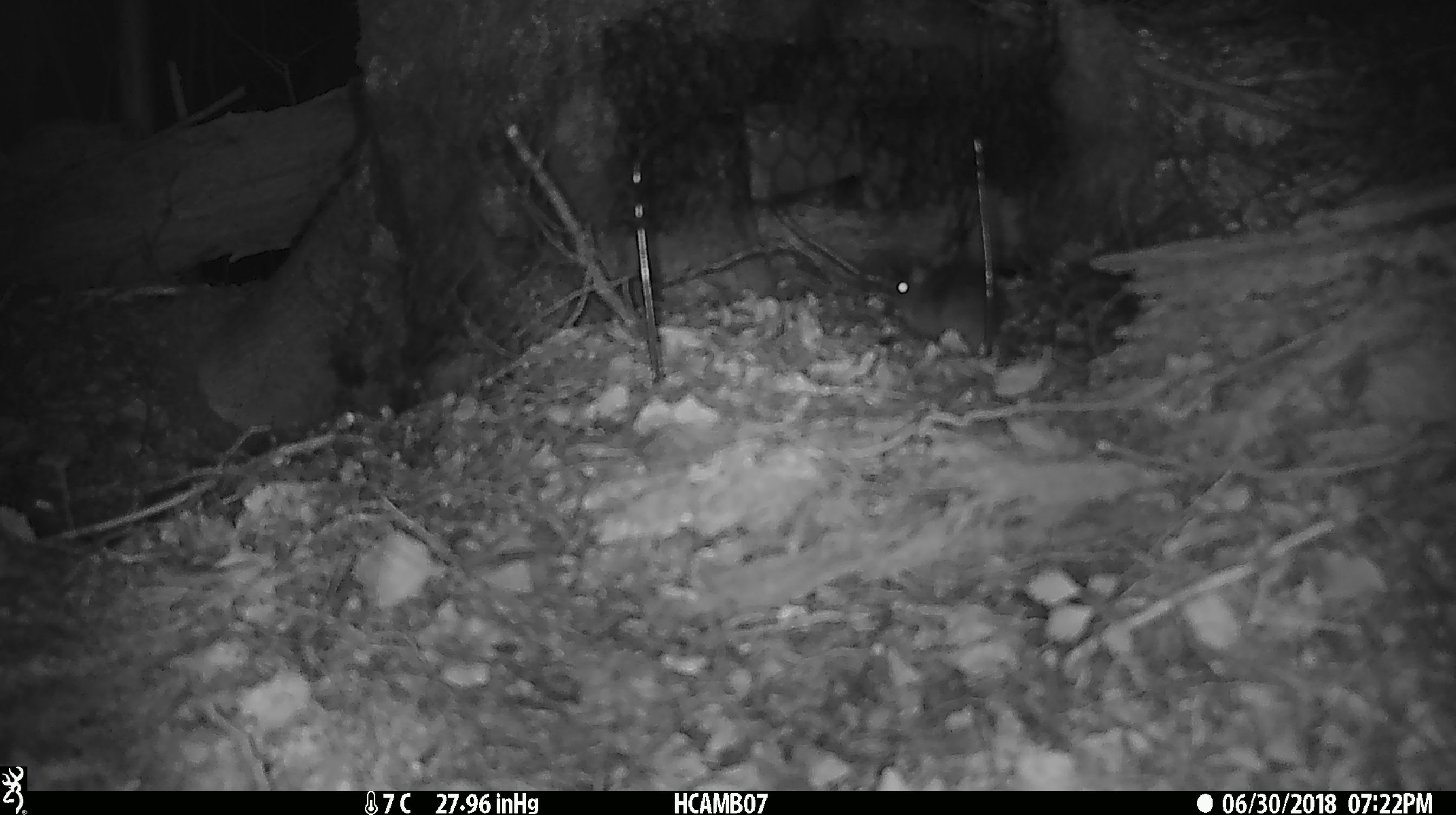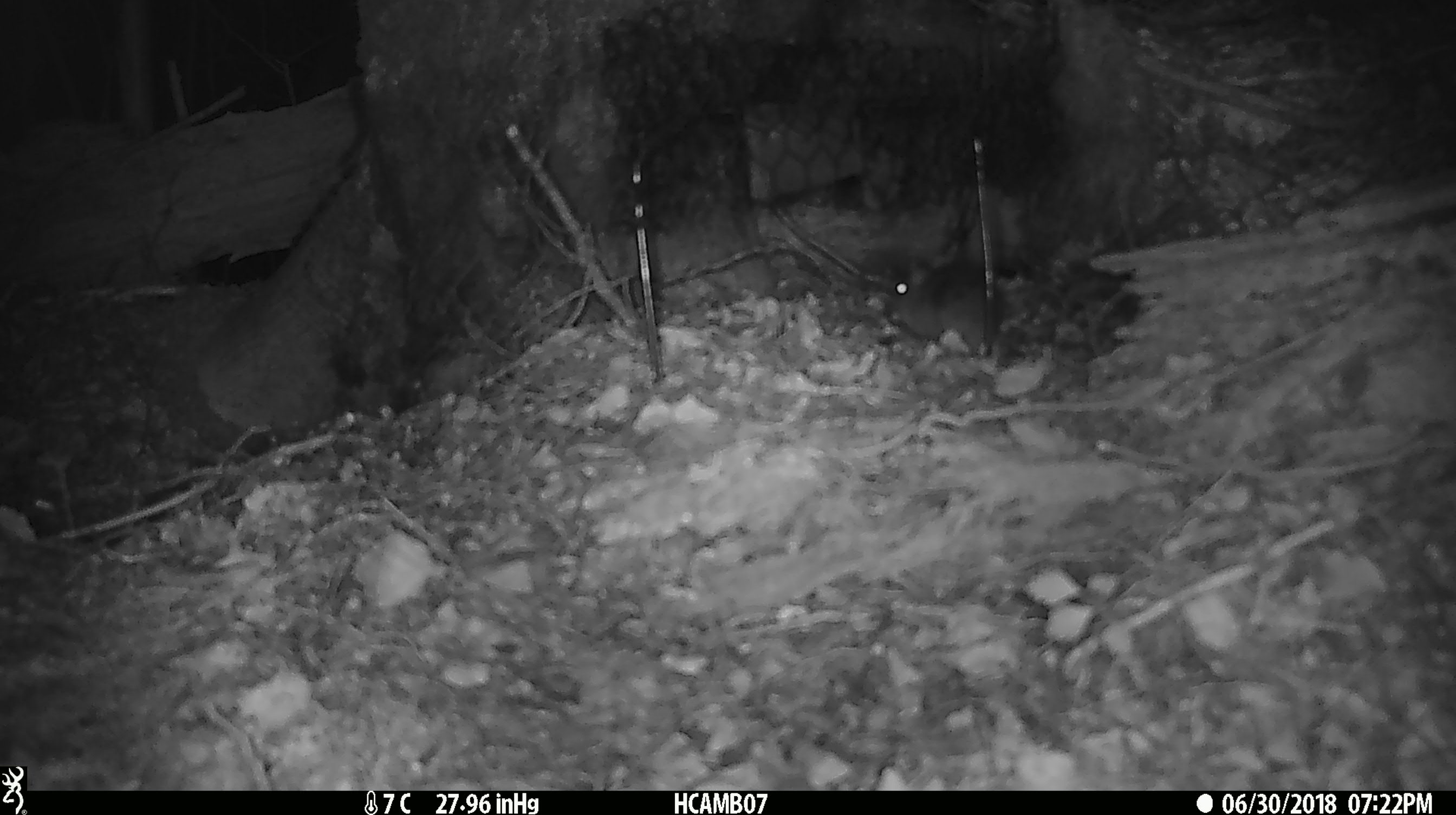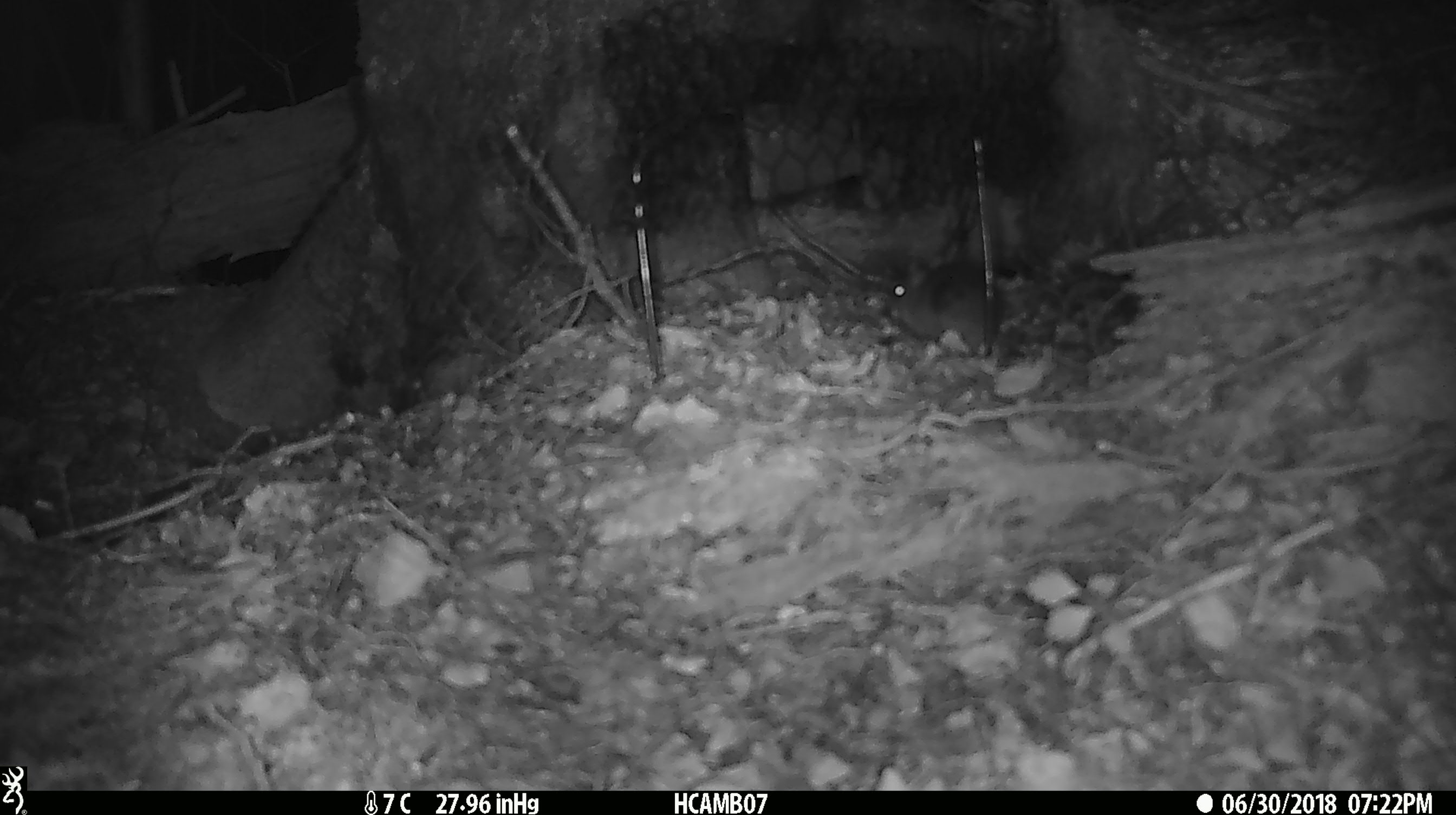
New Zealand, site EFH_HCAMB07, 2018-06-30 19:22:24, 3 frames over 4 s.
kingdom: Animalia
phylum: Chordata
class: Mammalia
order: Rodentia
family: Muridae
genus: Mus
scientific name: Mus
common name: mouse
Mouse (Mus).